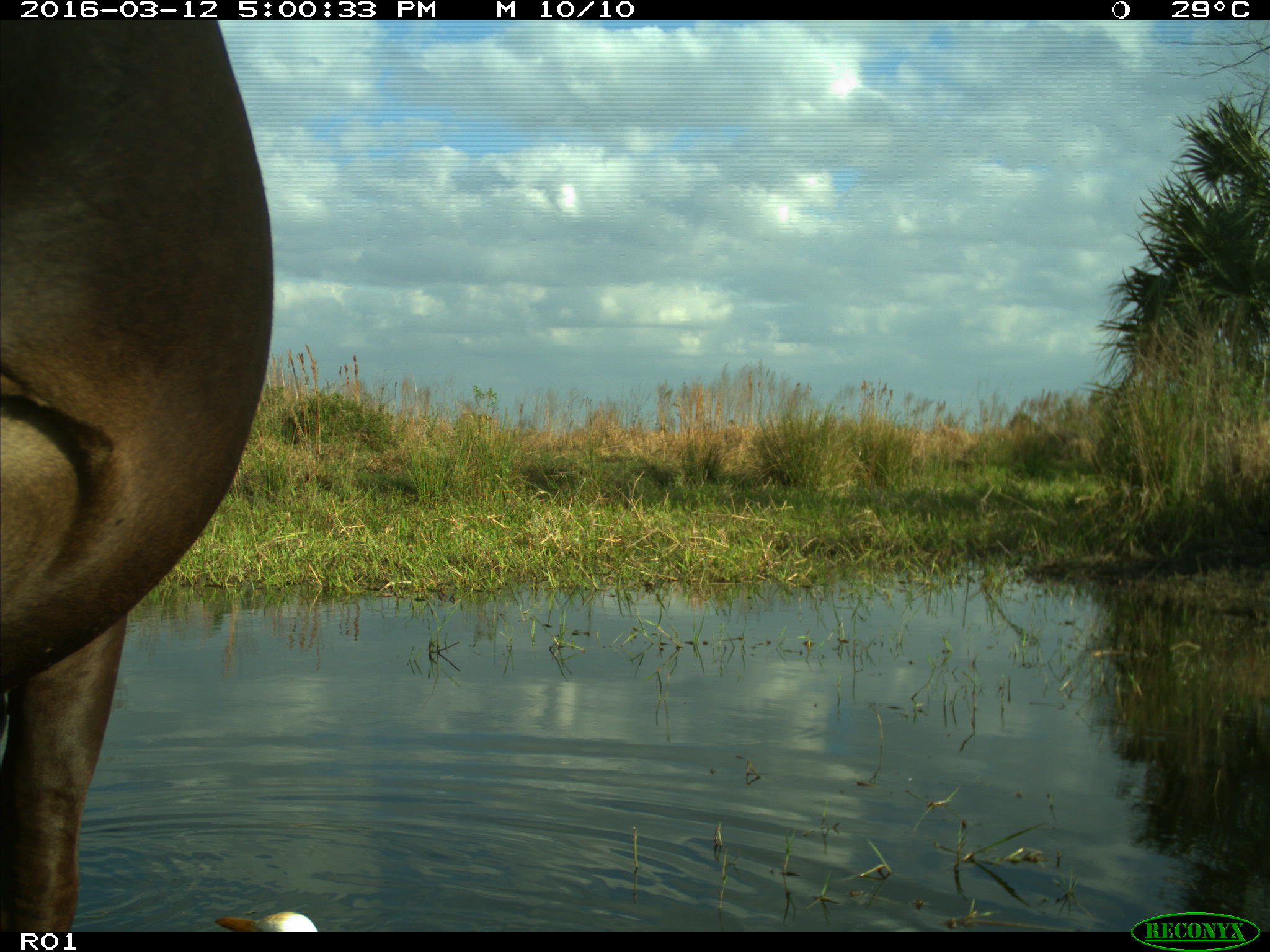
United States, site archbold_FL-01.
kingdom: Animalia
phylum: Chordata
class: Mammalia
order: Artiodactyla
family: Bovidae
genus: Bos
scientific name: Bos taurus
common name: domestic cow